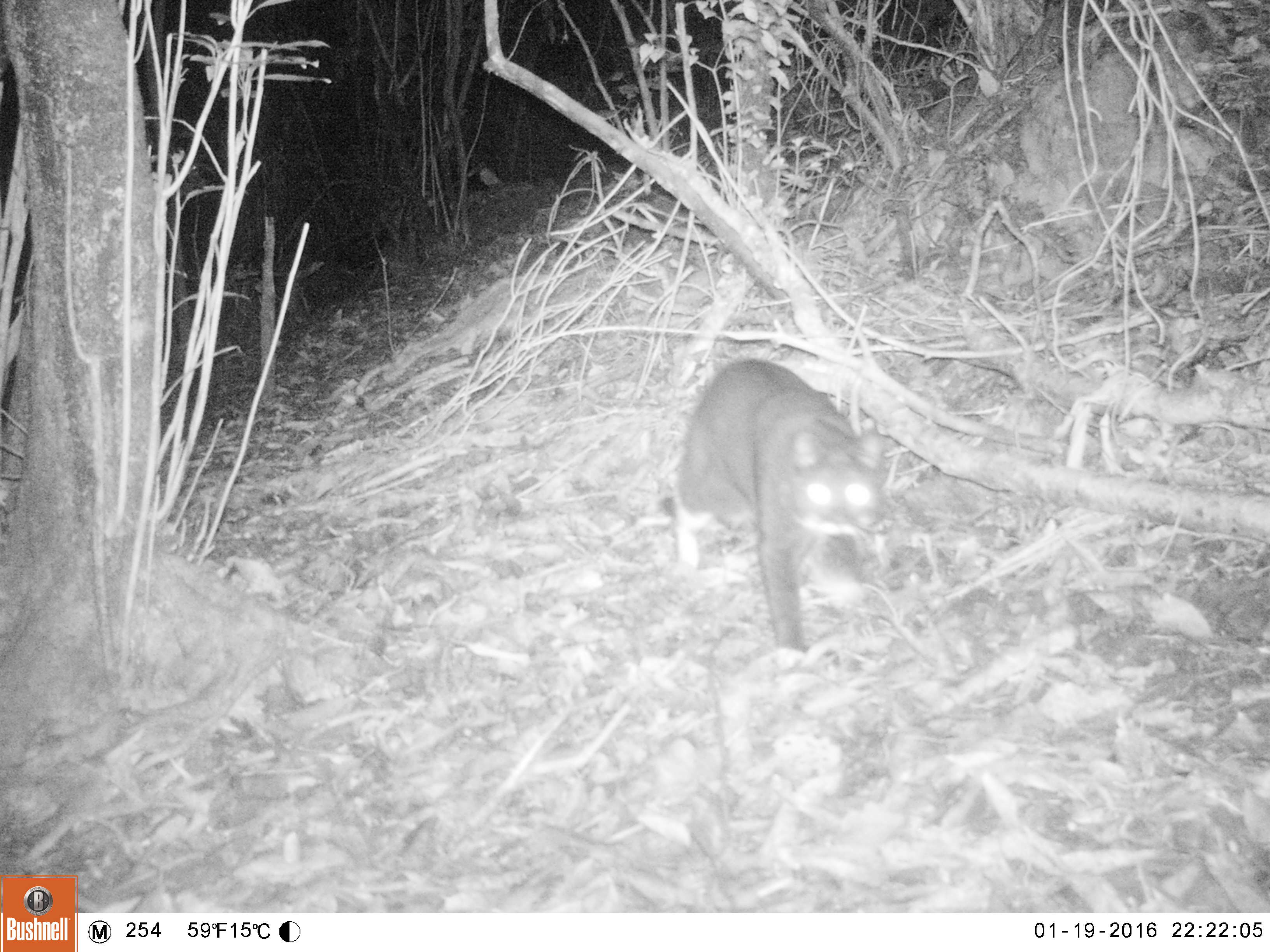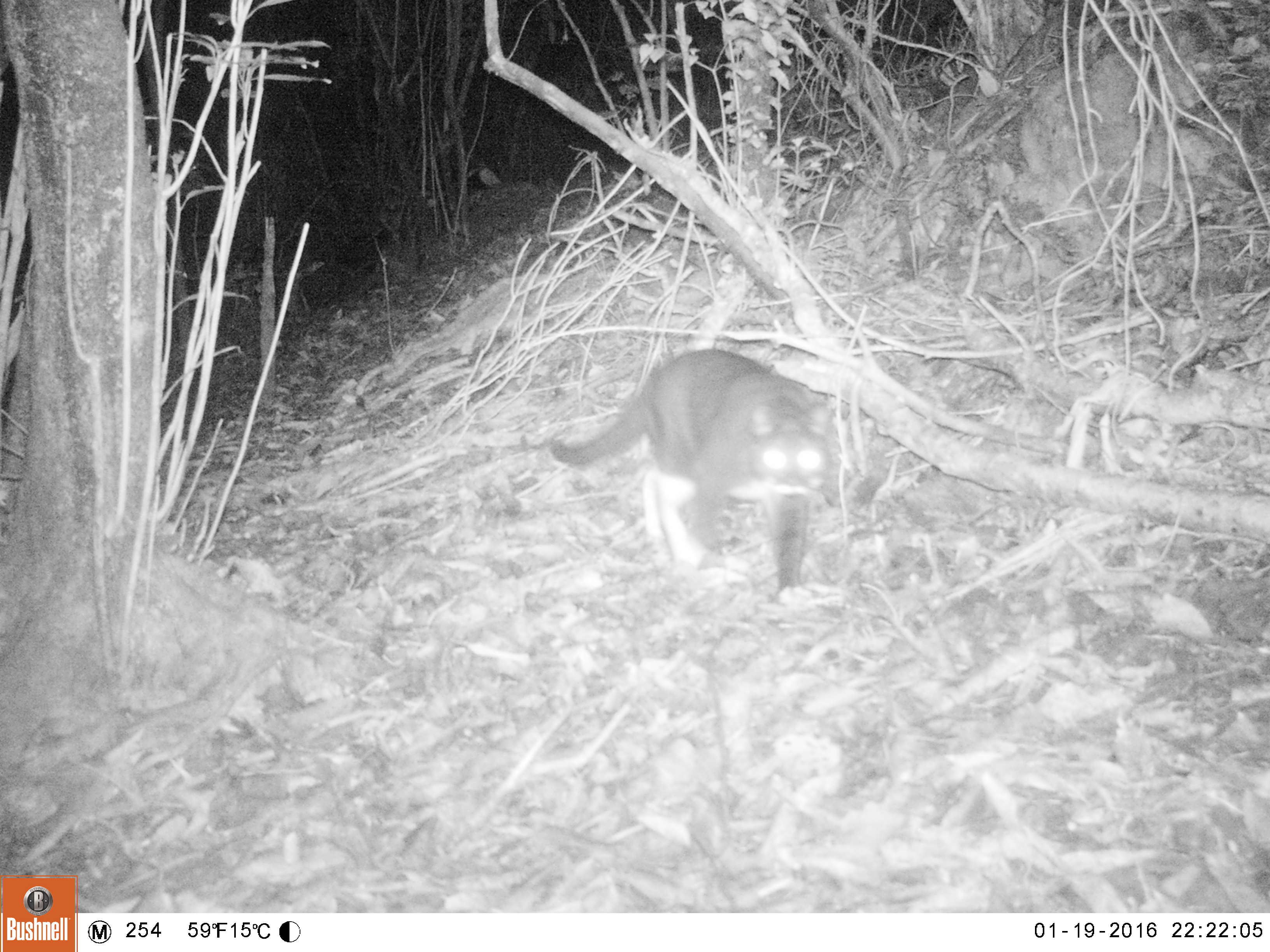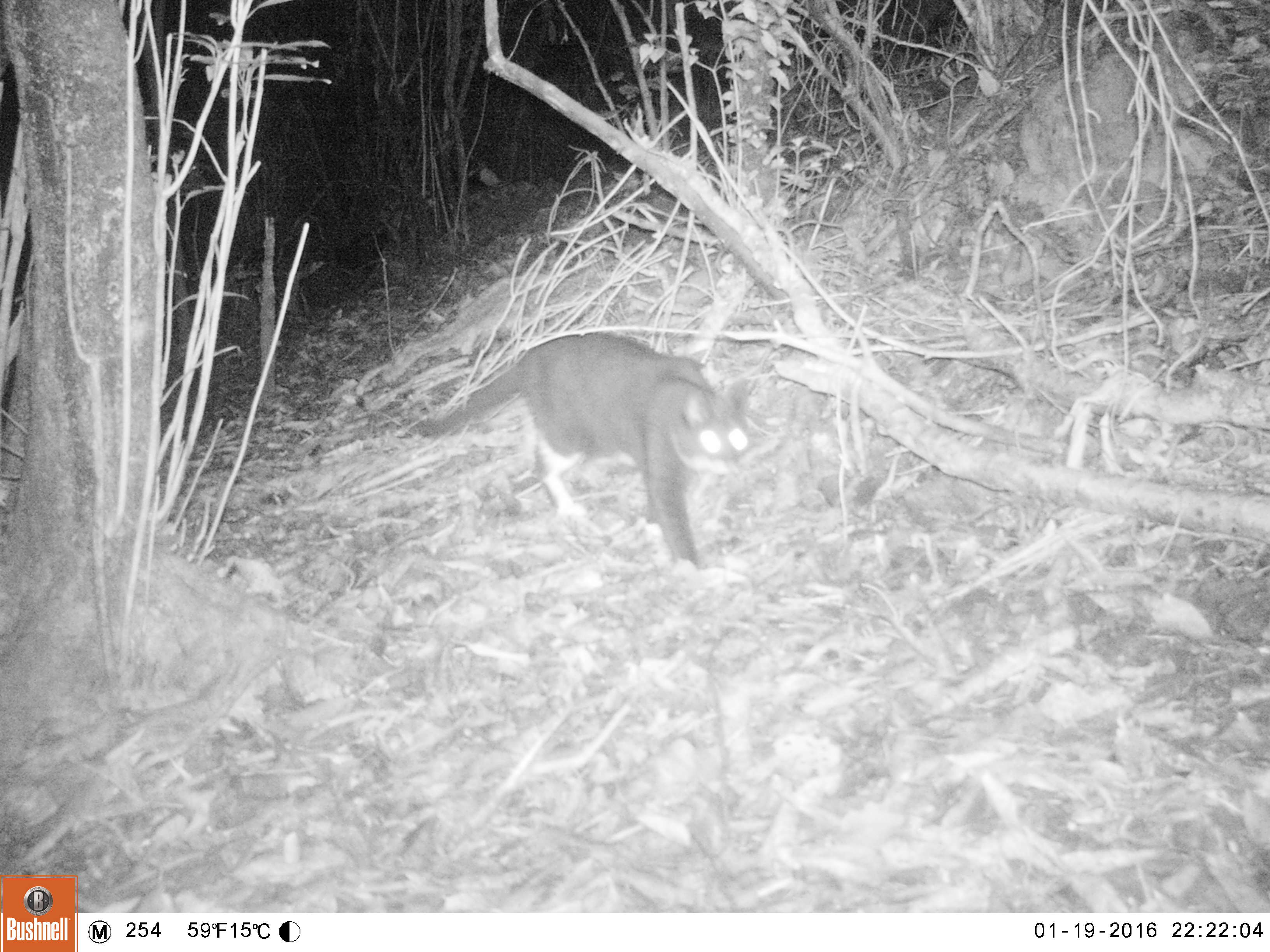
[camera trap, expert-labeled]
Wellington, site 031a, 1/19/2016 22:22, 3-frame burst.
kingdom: Animalia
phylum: Chordata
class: Mammalia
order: Carnivora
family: Felidae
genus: Felis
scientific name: Felis catus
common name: cat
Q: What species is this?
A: Cat (Felis catus).